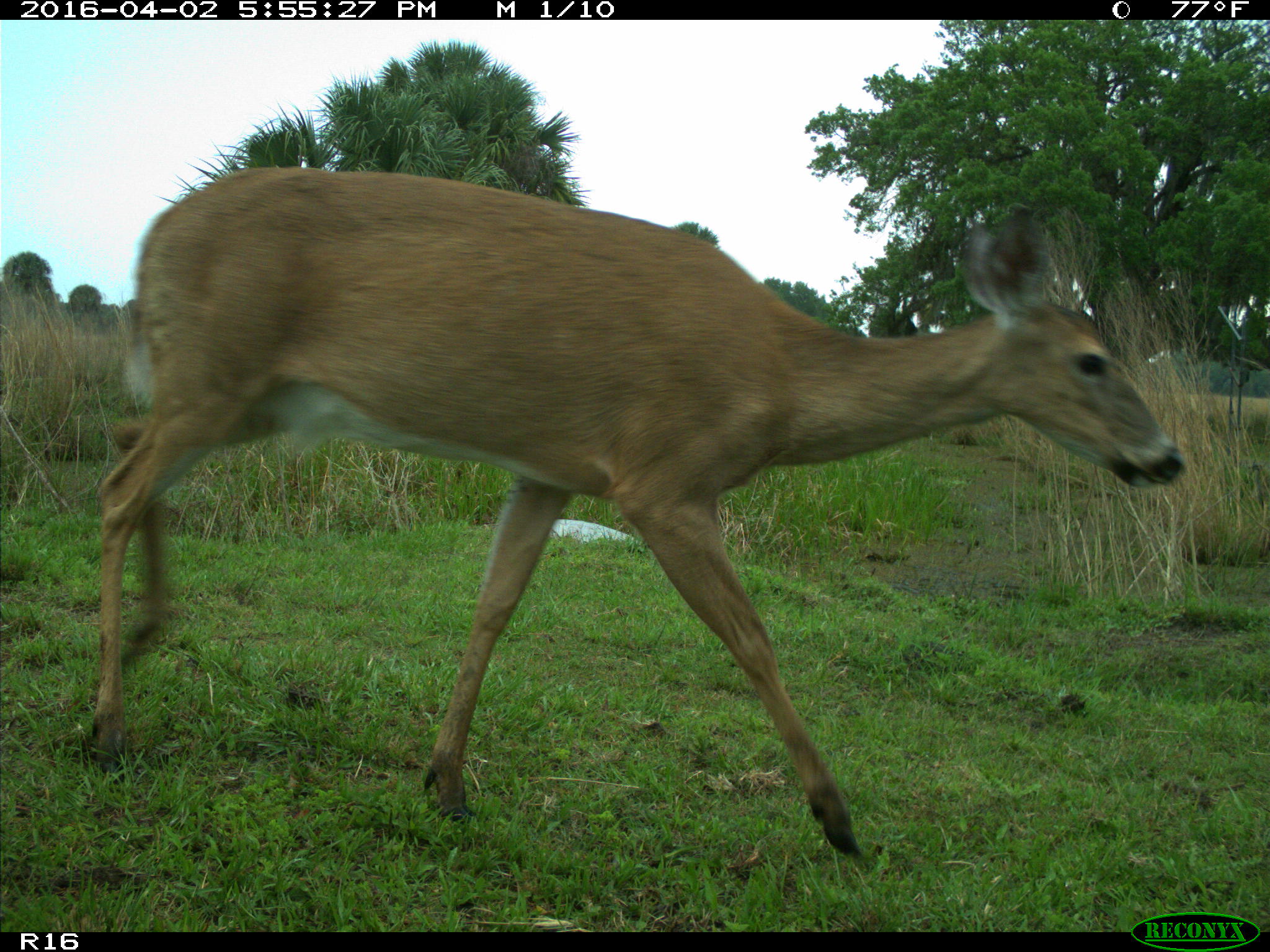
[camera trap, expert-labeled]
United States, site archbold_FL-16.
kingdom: Animalia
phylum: Chordata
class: Mammalia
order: Artiodactyla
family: Cervidae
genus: Odocoileus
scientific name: Odocoileus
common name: deer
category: unidentified deer